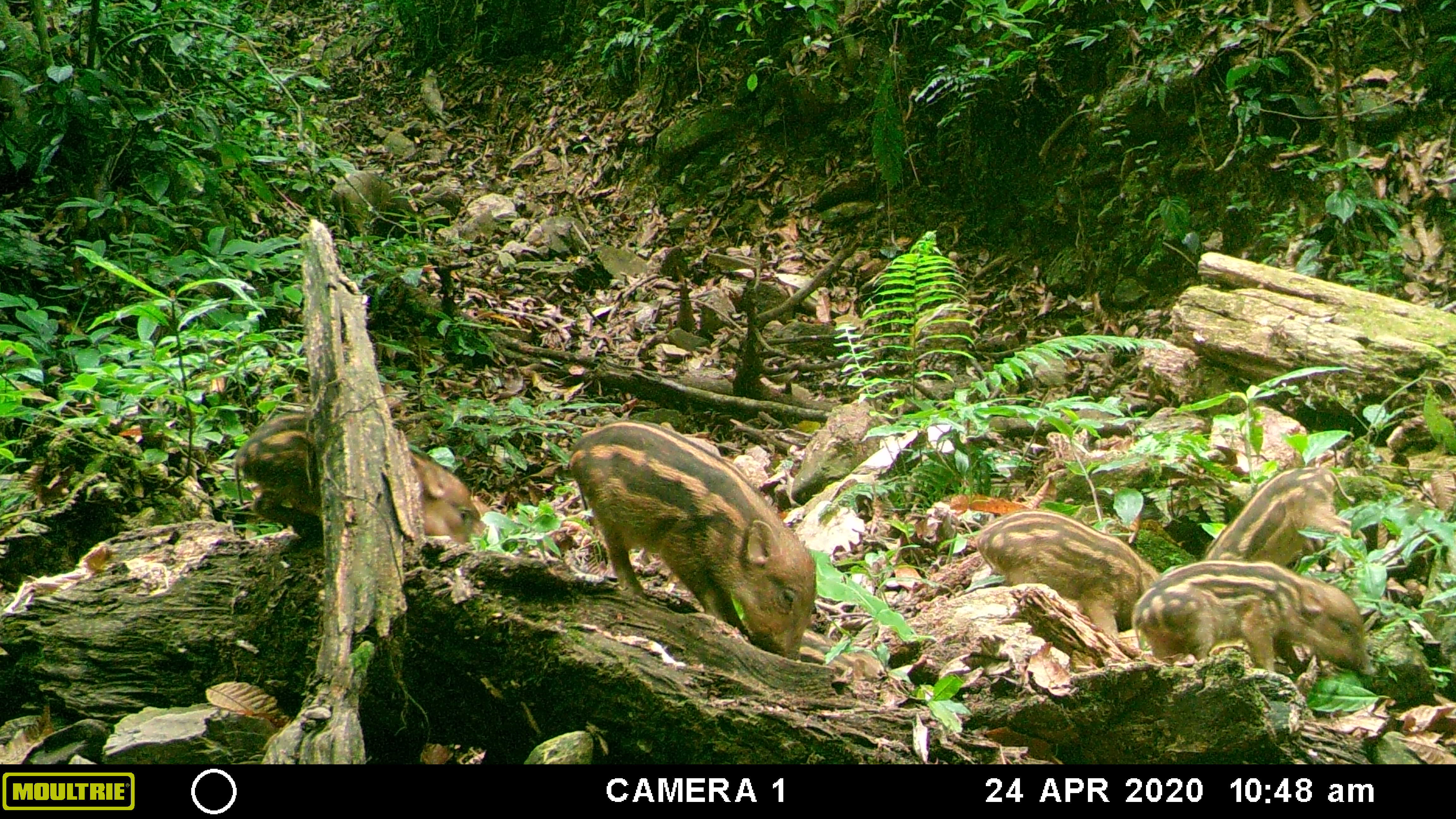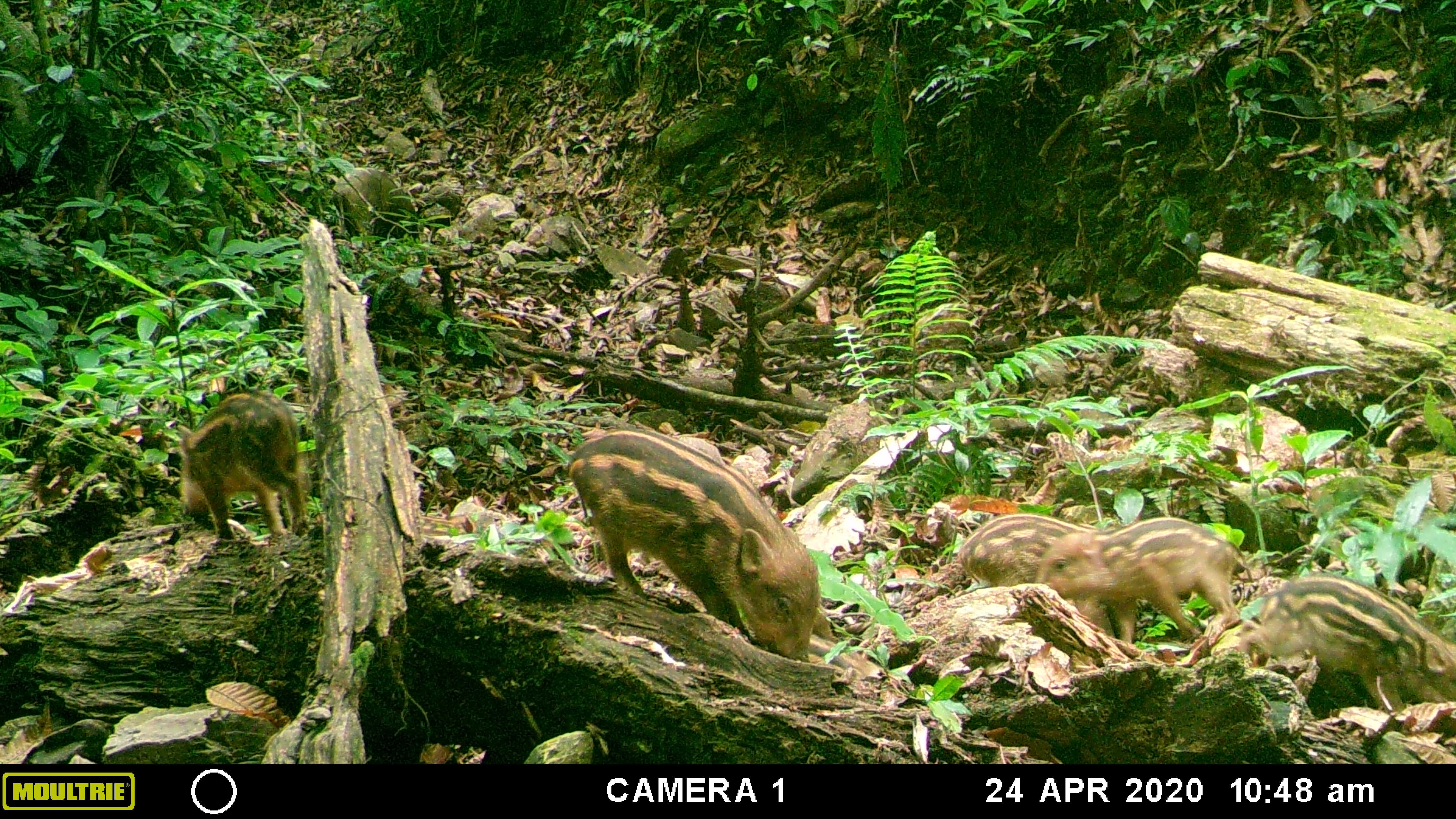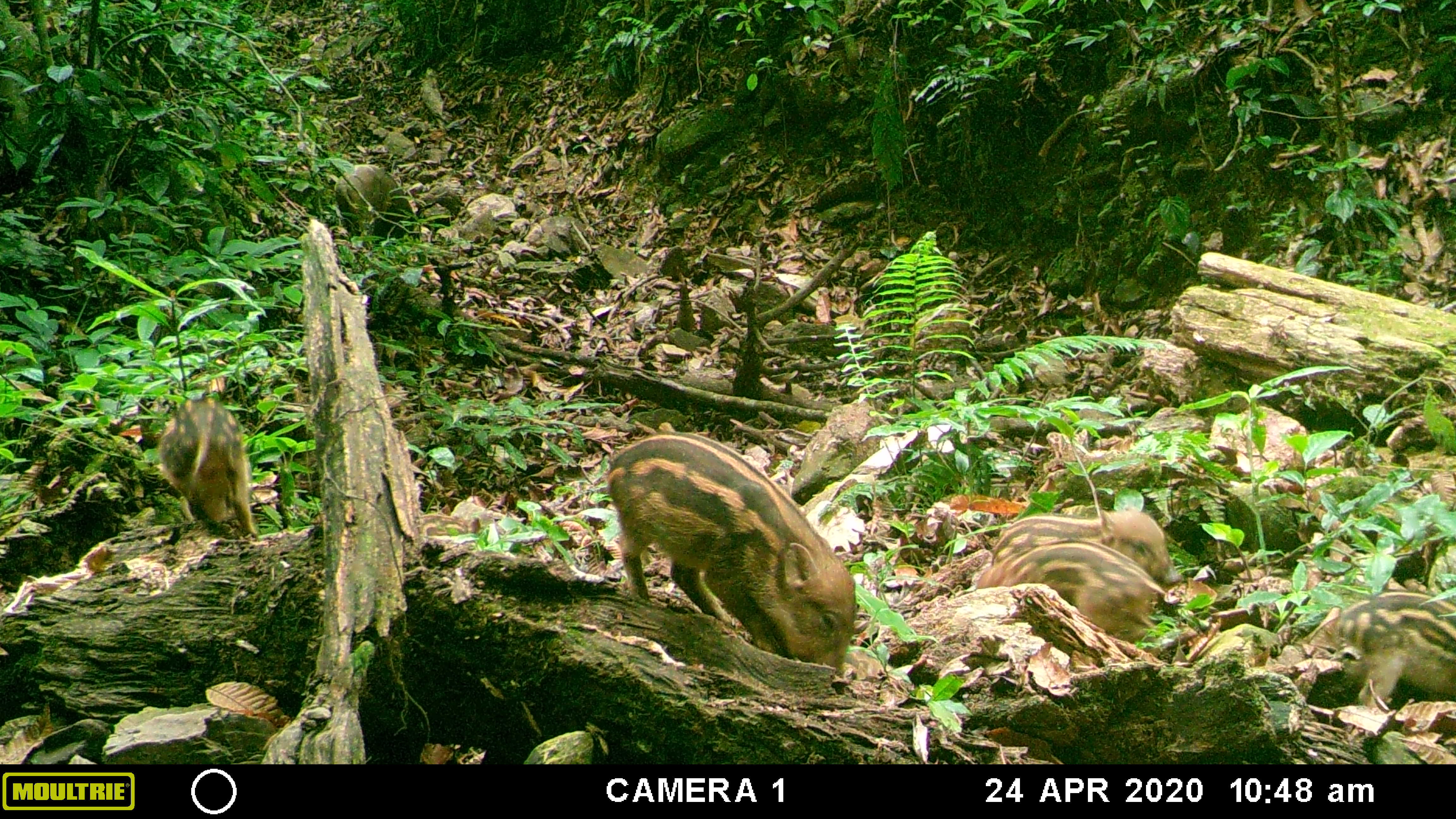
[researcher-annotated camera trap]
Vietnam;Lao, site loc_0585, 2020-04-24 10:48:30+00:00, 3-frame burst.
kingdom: Animalia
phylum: Chordata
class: Mammalia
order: Artiodactyla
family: Suidae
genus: Sus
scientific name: Sus scrofa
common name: eurasian wild pig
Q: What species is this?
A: Eurasian wild pig (Sus scrofa).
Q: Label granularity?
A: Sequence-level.